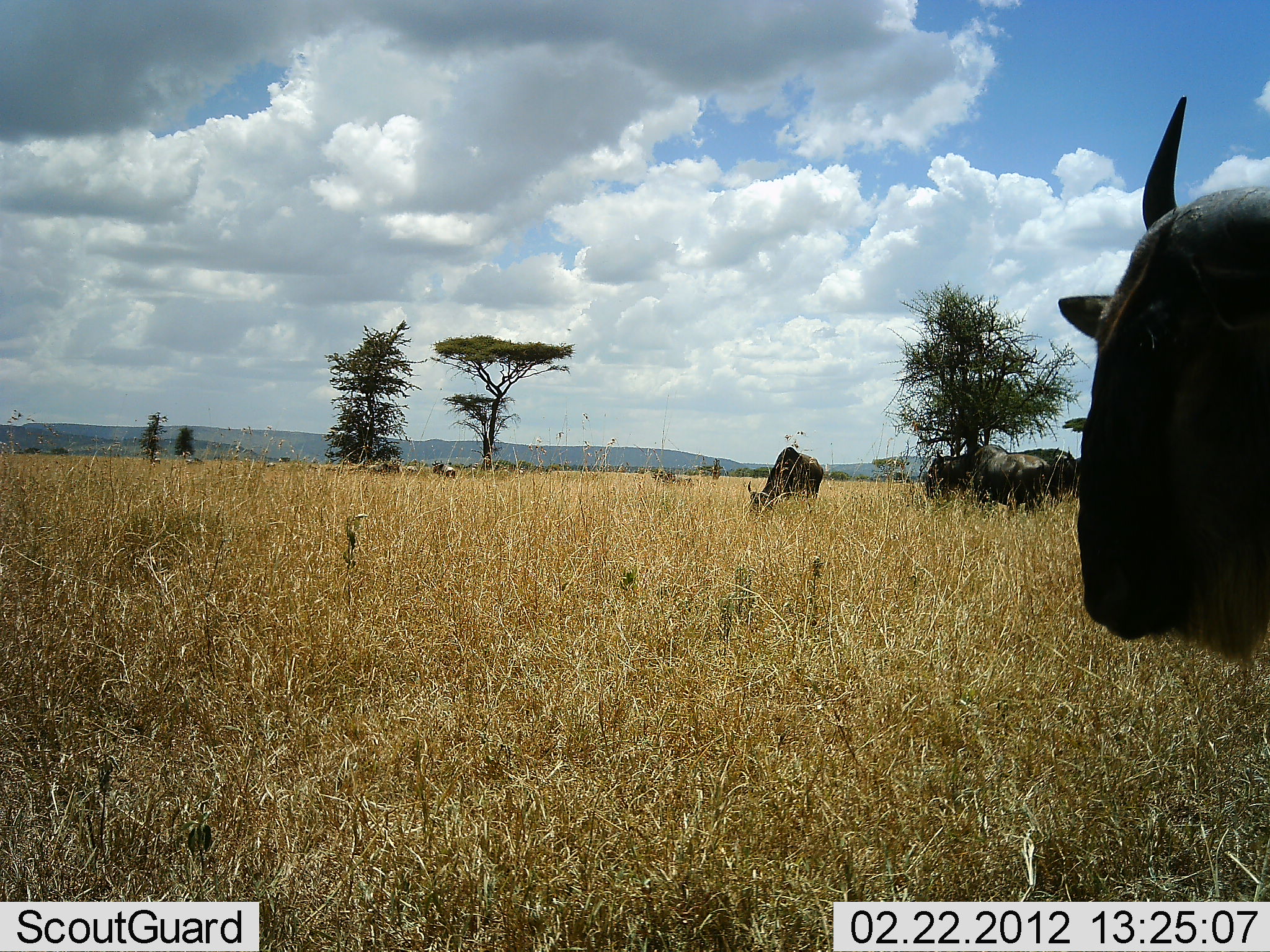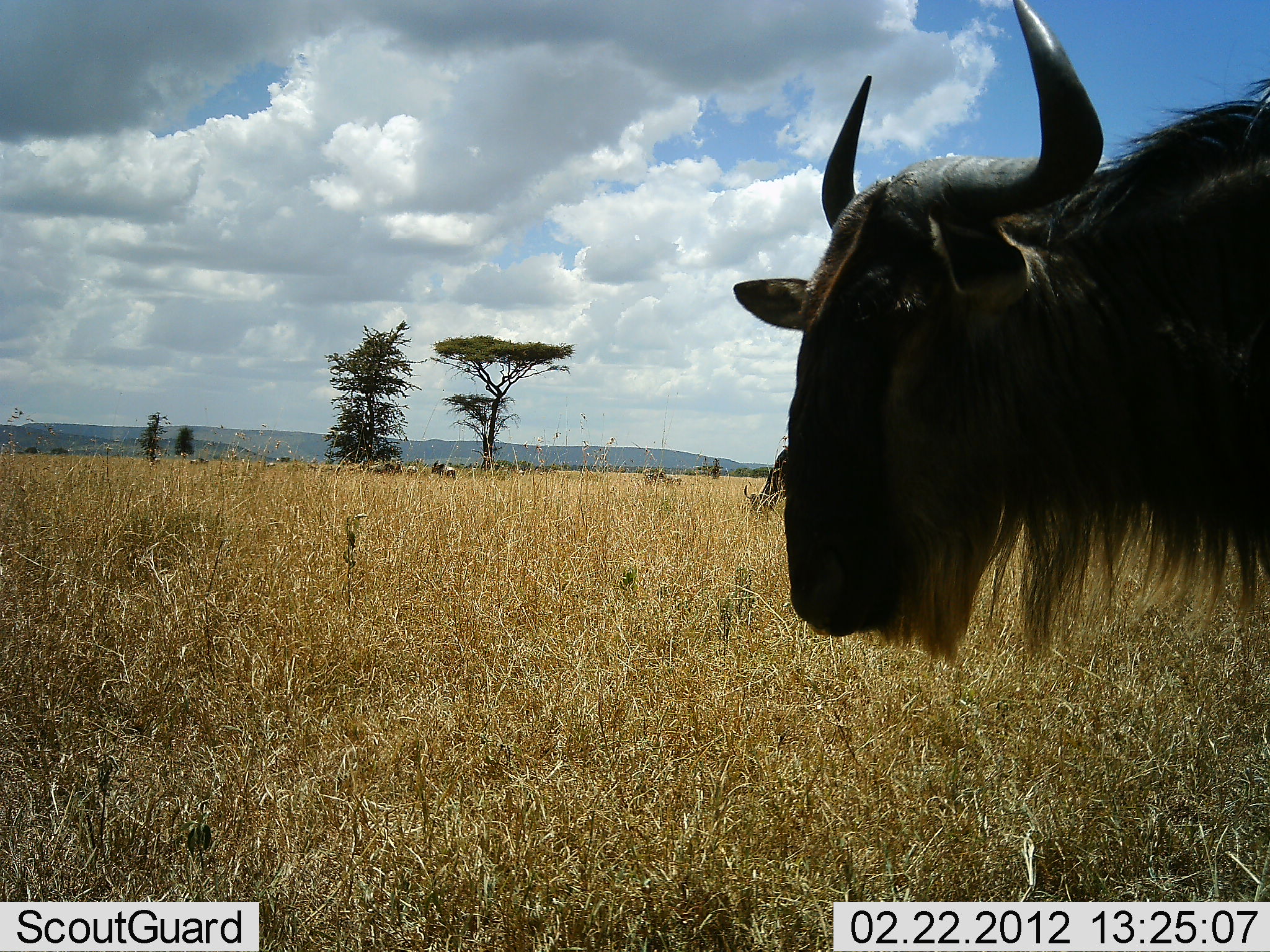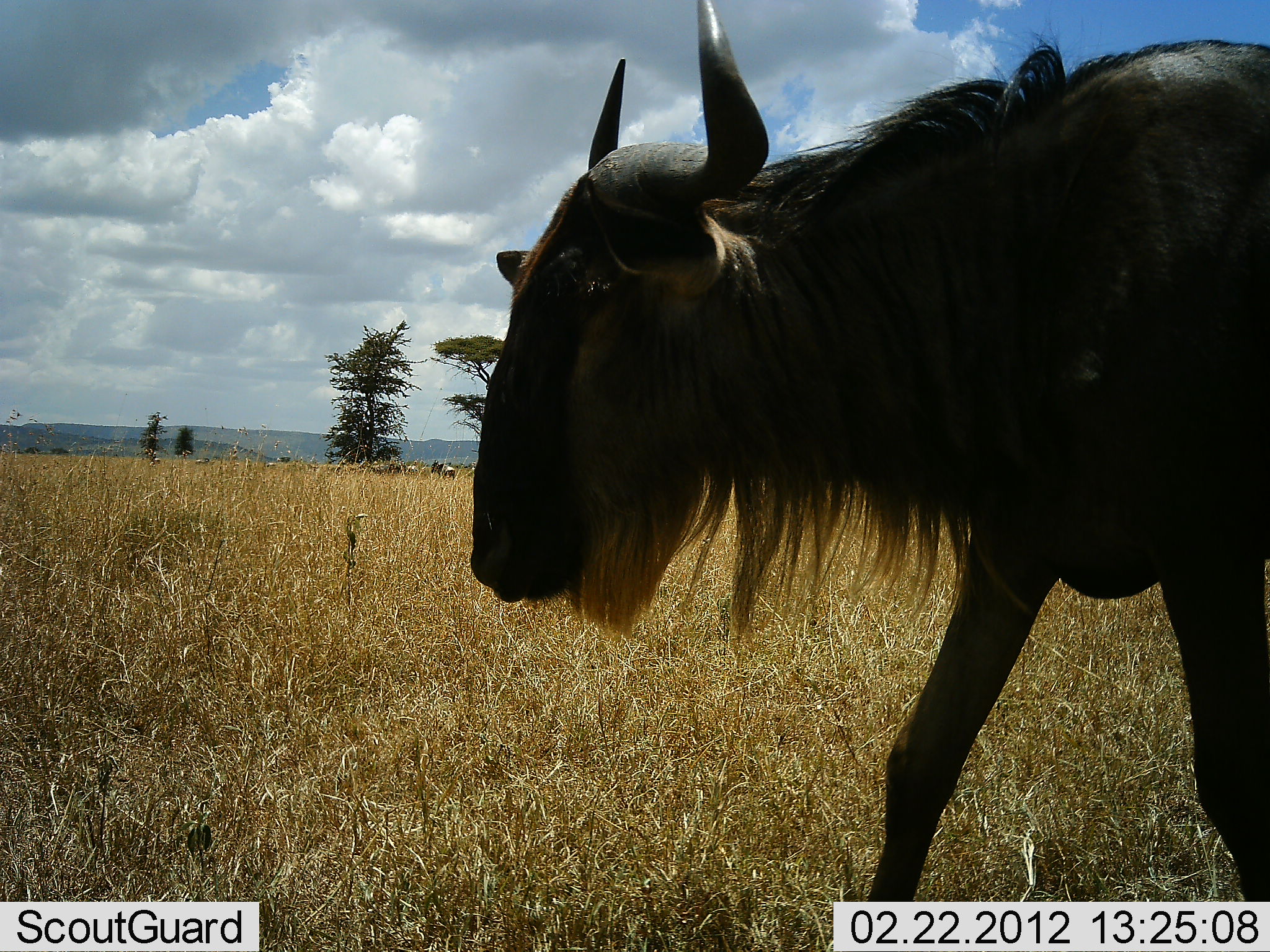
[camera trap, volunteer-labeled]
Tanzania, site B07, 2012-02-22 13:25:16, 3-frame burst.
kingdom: Animalia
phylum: Chordata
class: Mammalia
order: Artiodactyla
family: Bovidae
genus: Connochaetes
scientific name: Connochaetes taurinus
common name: blue wildebeest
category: wildebeest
Wildebeest (blue wildebeest) (Connochaetes taurinus), count 5. Behavior (volunteer vote fractions): standing 68%, resting 0%, moving 84%, interacting 0%. Young present (vote fraction): 0%. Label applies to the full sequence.